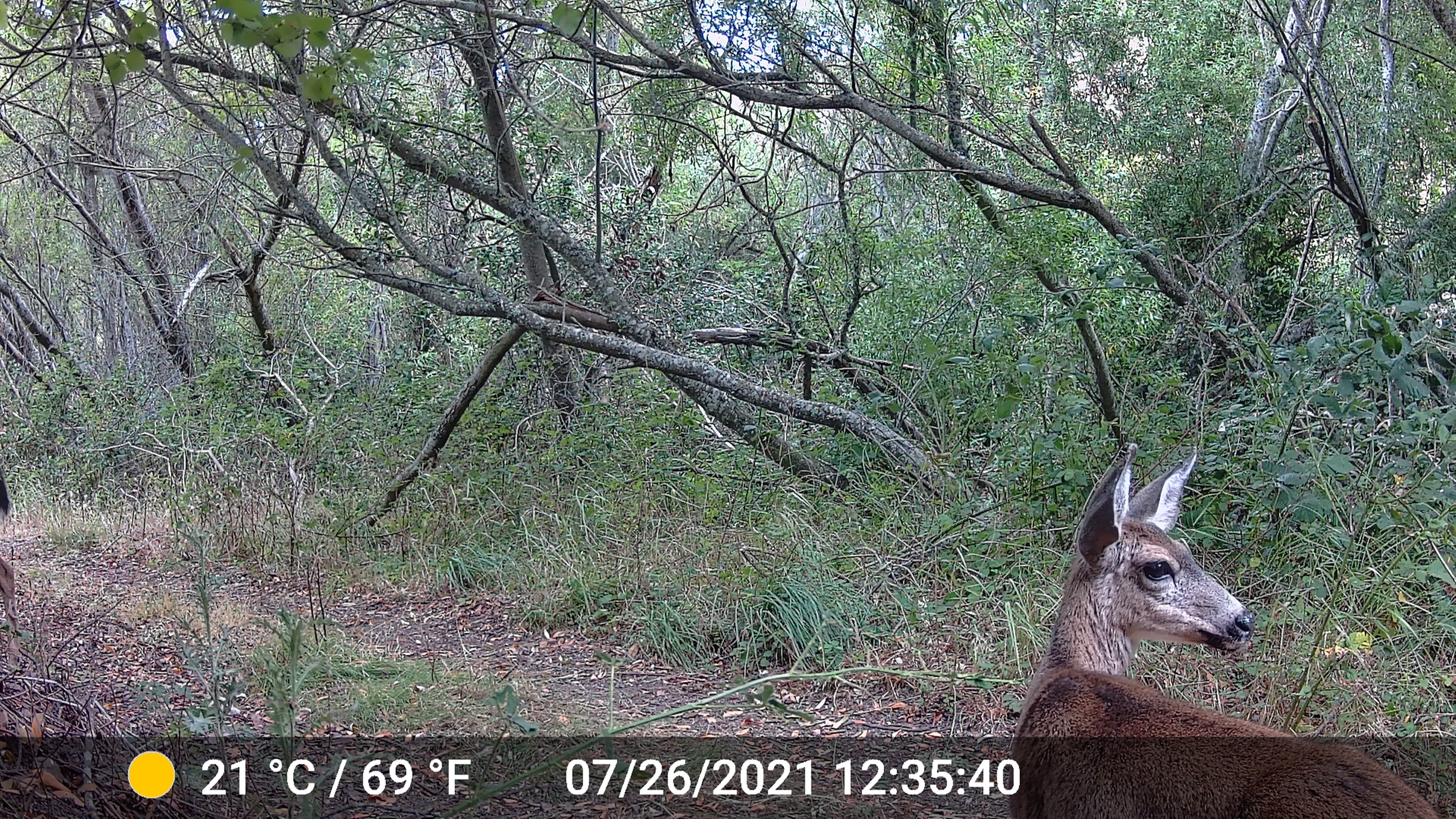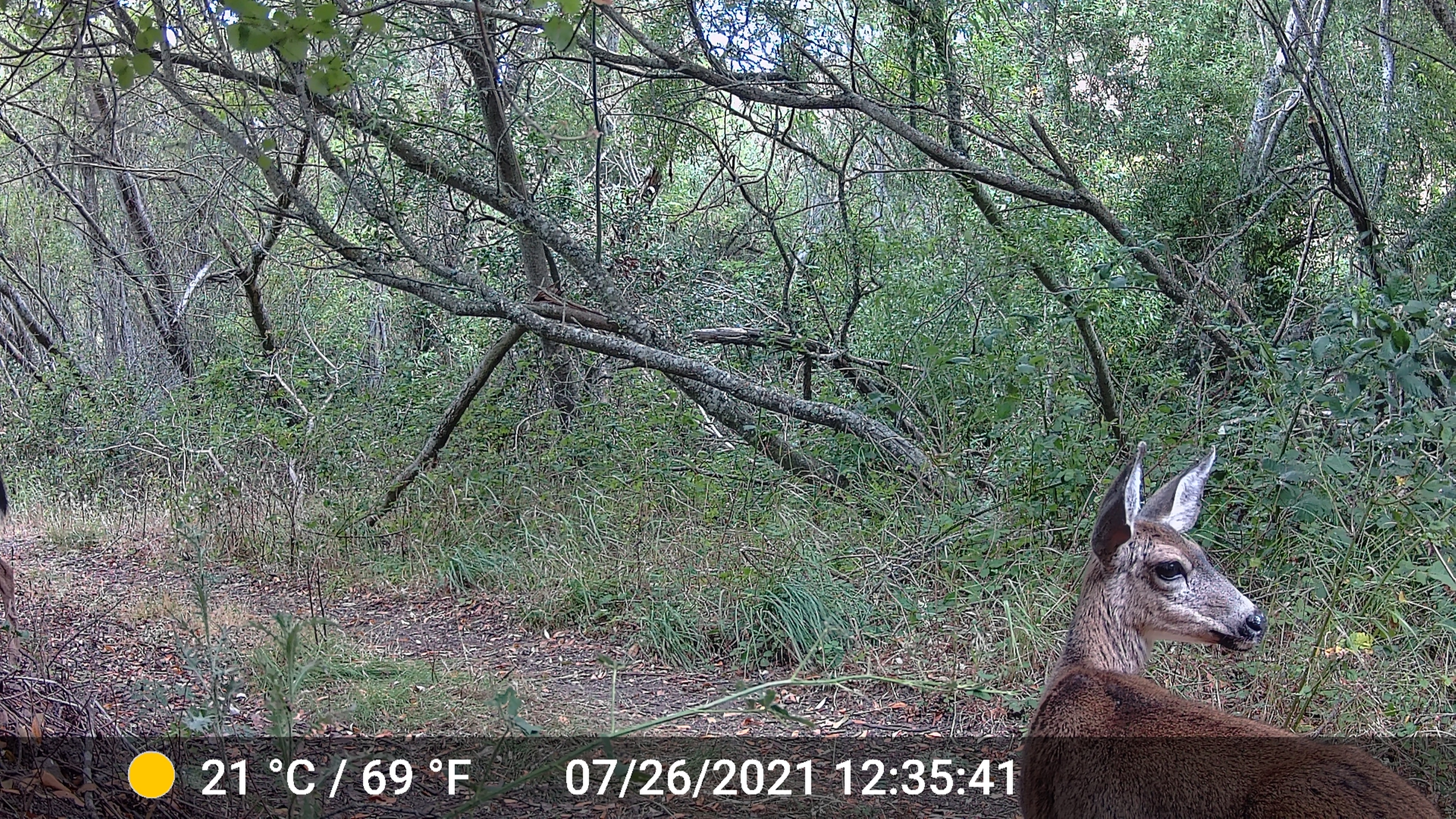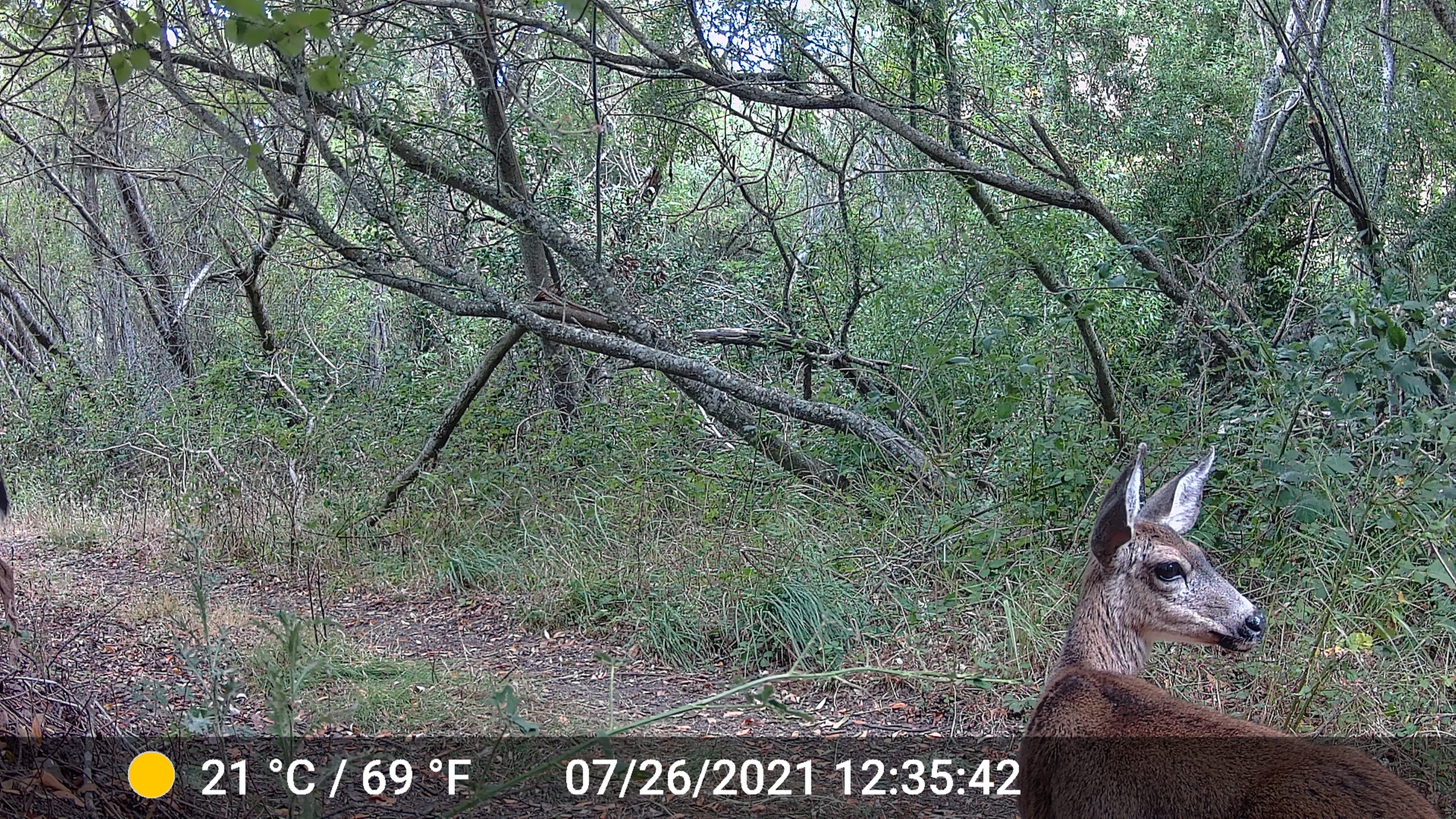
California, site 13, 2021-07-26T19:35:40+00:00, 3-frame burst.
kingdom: Animalia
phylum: Chordata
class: Mammalia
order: Artiodactyla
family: Cervidae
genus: Odocoileus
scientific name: Odocoileus hemionus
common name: mule deer